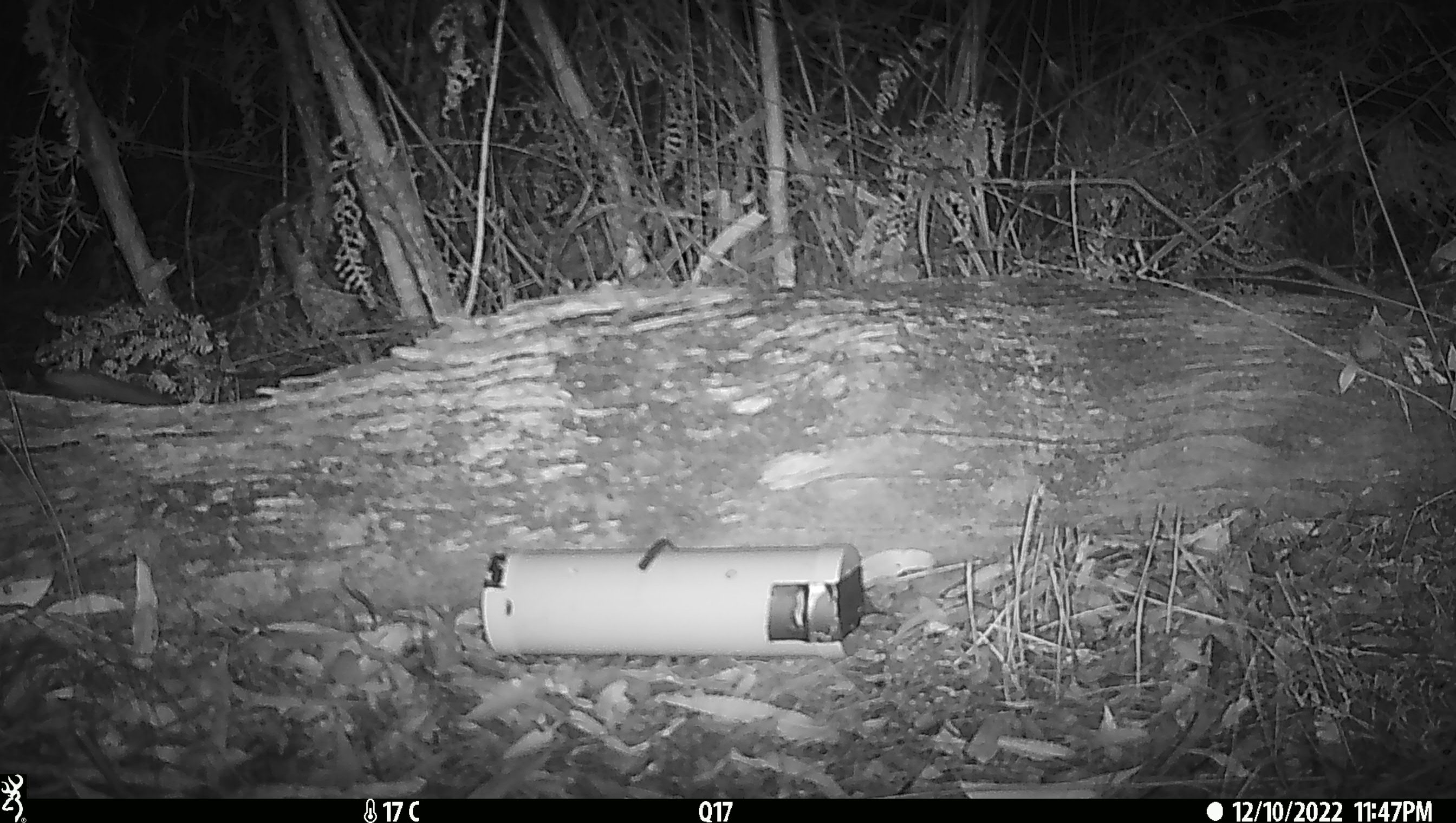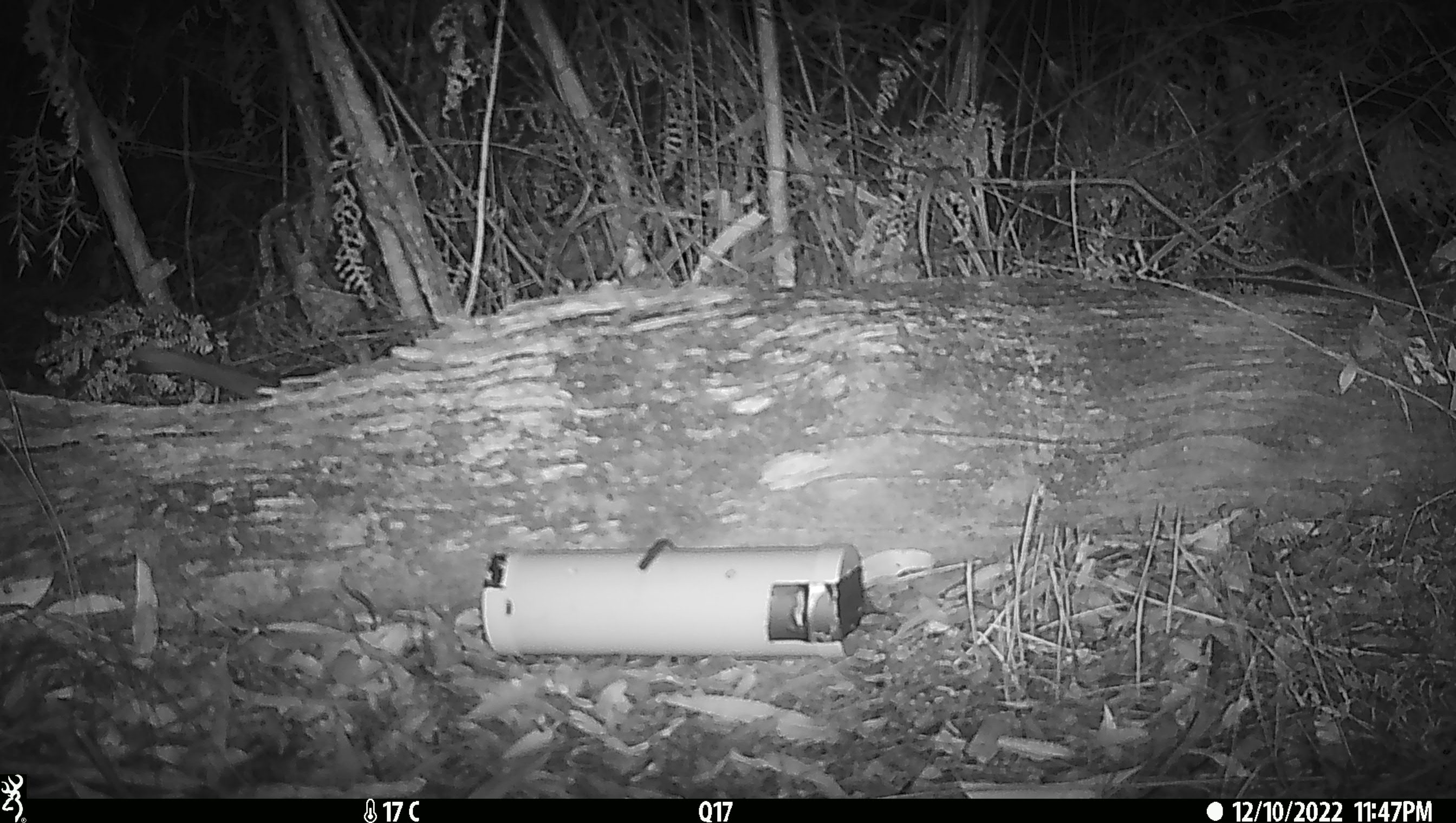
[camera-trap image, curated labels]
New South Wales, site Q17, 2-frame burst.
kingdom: Animalia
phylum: Chordata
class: Mammalia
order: Dasyuromorphia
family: Dasyuridae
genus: Dasyurus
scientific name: Dasyurus maculatus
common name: spotted-tailed quoll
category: quoll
Quoll (spotted-tailed quoll) (Dasyurus maculatus).